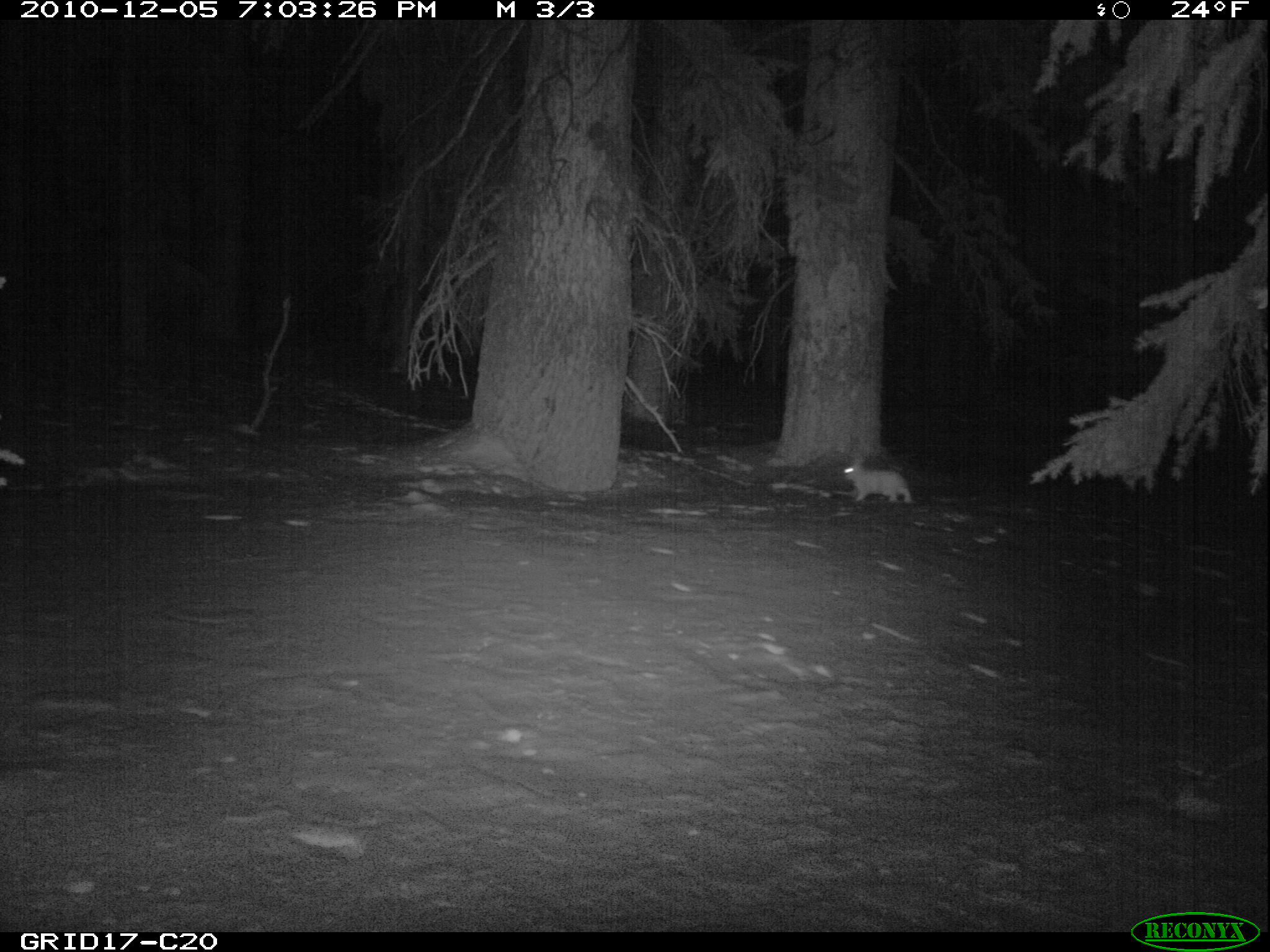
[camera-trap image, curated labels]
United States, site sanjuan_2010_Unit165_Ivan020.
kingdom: Animalia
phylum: Chordata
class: Mammalia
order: Lagomorpha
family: Leporidae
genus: Lepus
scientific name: Lepus americanus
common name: snowshoe hare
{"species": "Lepus americanus (snowshoe hare)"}